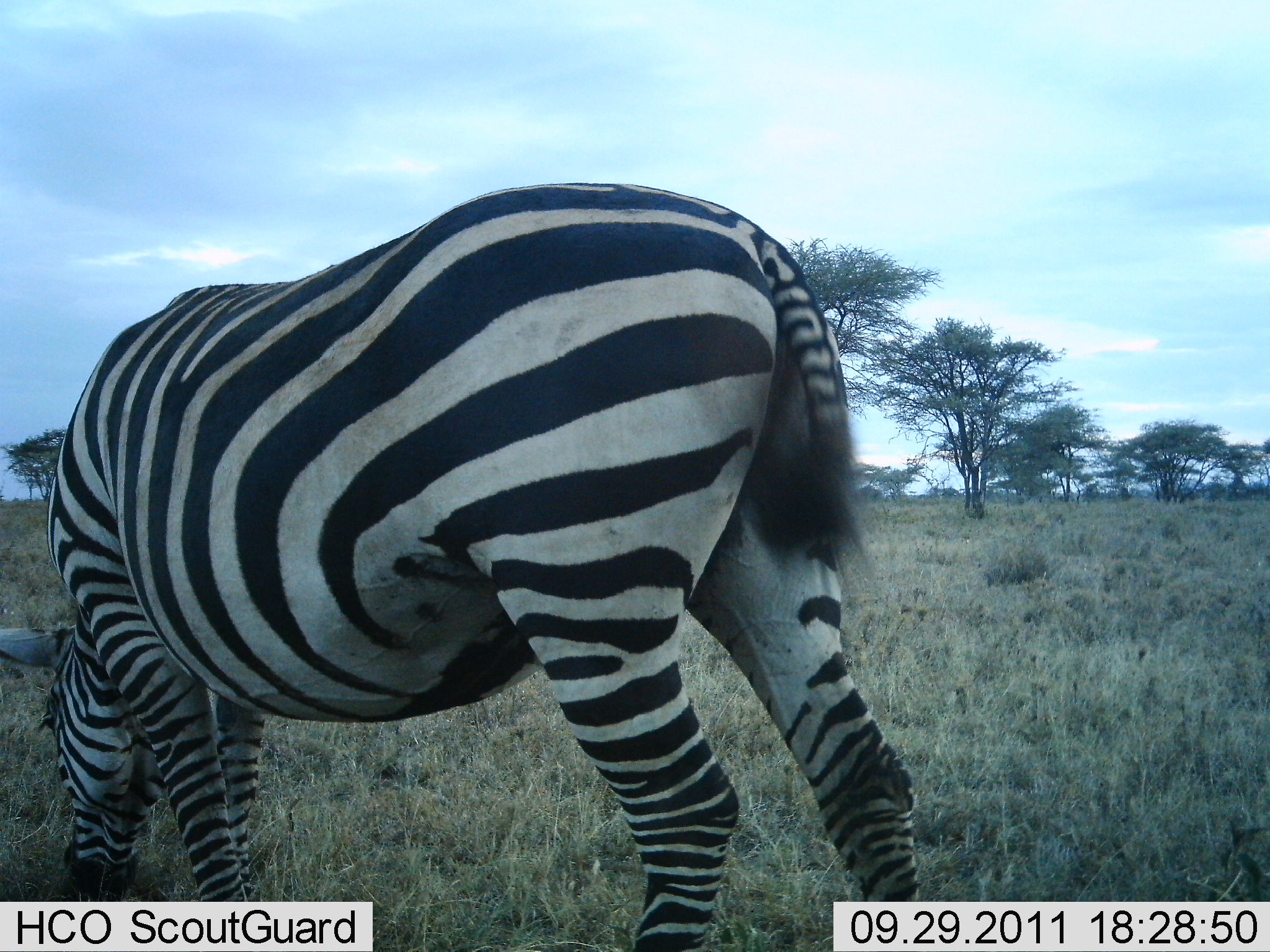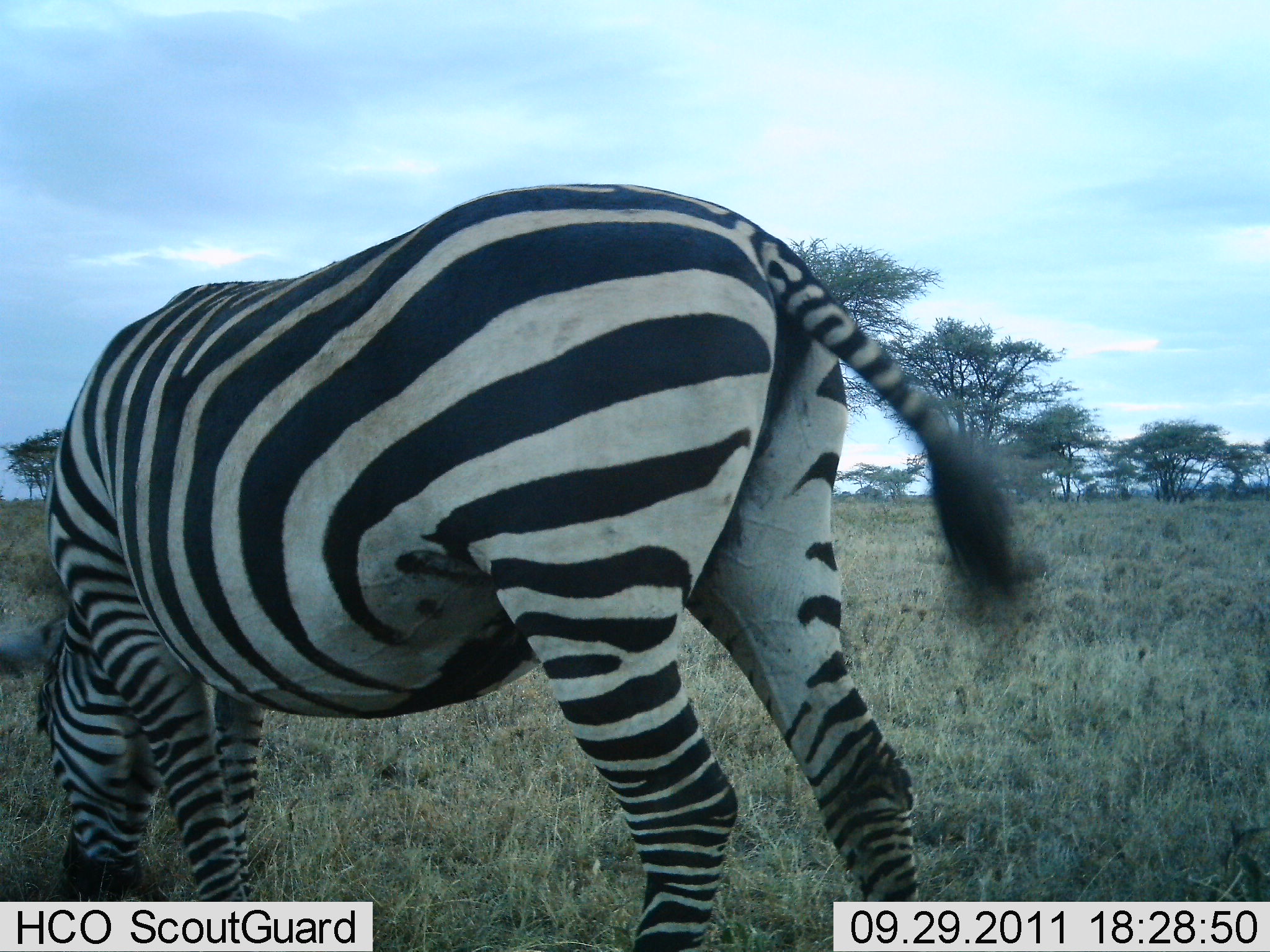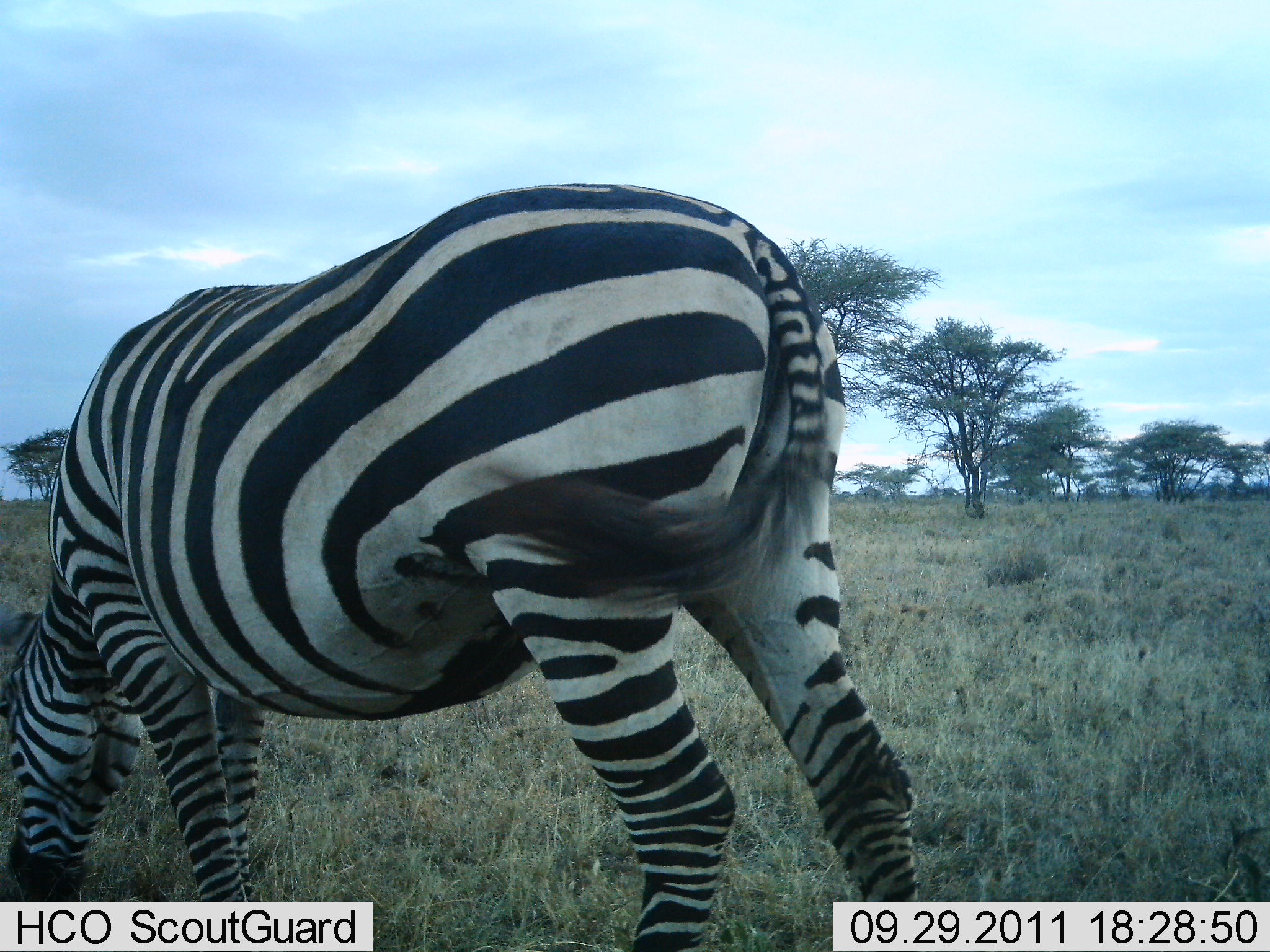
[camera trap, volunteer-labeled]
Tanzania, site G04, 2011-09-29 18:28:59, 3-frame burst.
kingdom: Animalia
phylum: Chordata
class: Mammalia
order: Perissodactyla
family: Equidae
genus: Equus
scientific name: Equus quagga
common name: plains zebra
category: zebra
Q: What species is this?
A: Zebra (plains zebra) (Equus quagga).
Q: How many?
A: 1.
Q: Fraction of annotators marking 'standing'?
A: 36%.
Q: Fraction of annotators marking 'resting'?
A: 0%.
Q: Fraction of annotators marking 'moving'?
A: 9%.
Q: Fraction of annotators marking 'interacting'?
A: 0%.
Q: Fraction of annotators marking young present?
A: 0%.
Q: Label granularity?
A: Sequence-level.